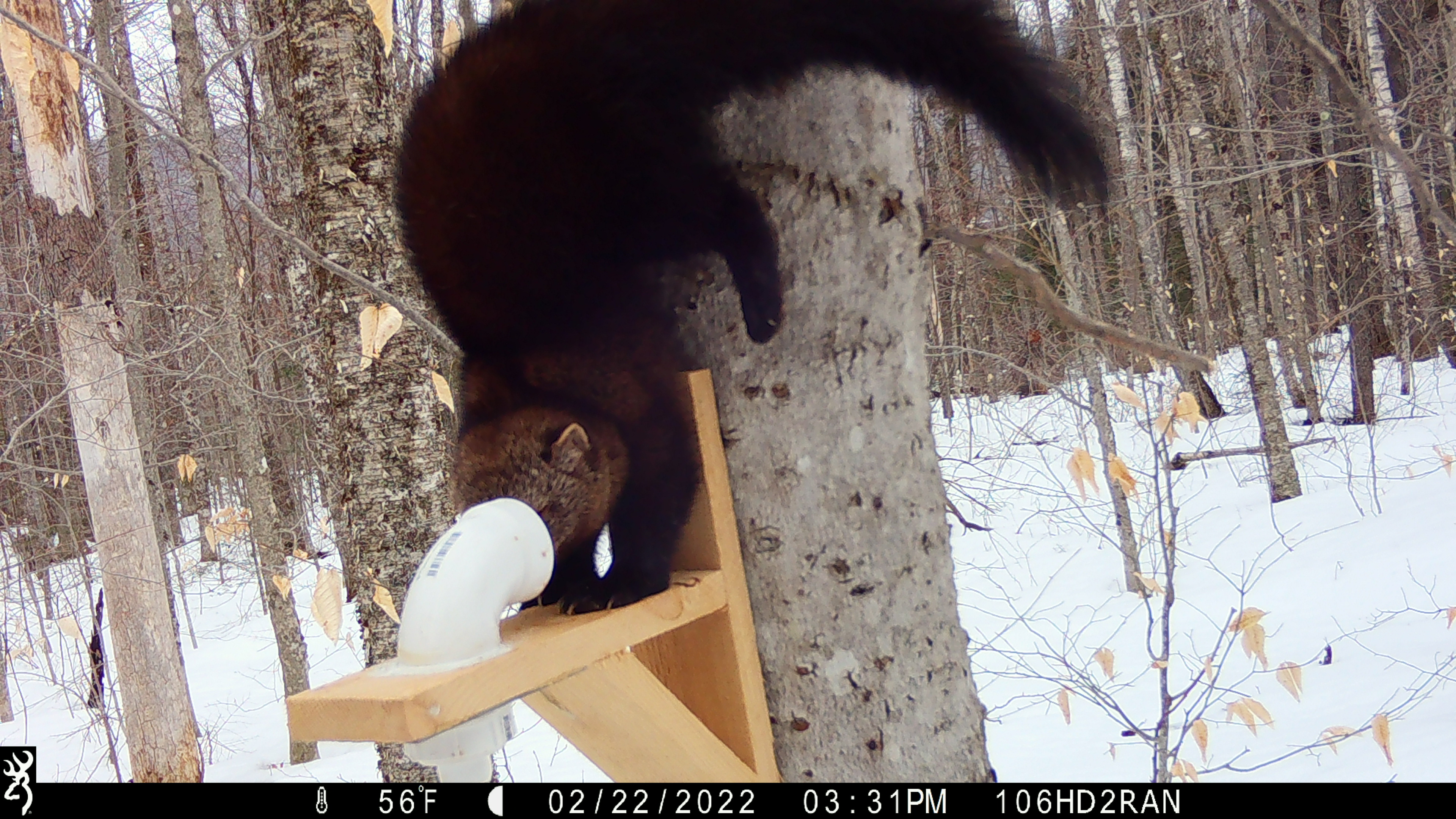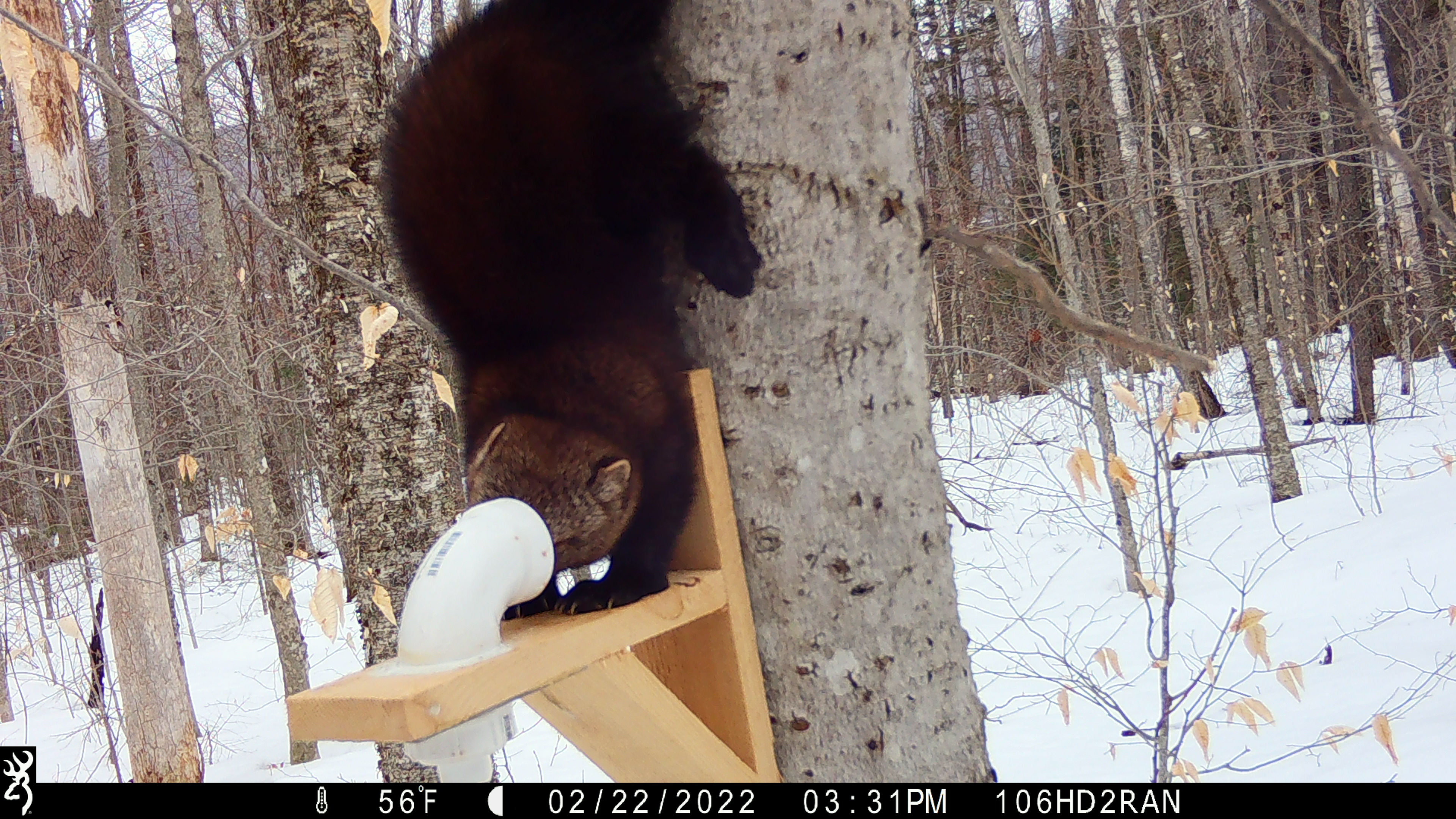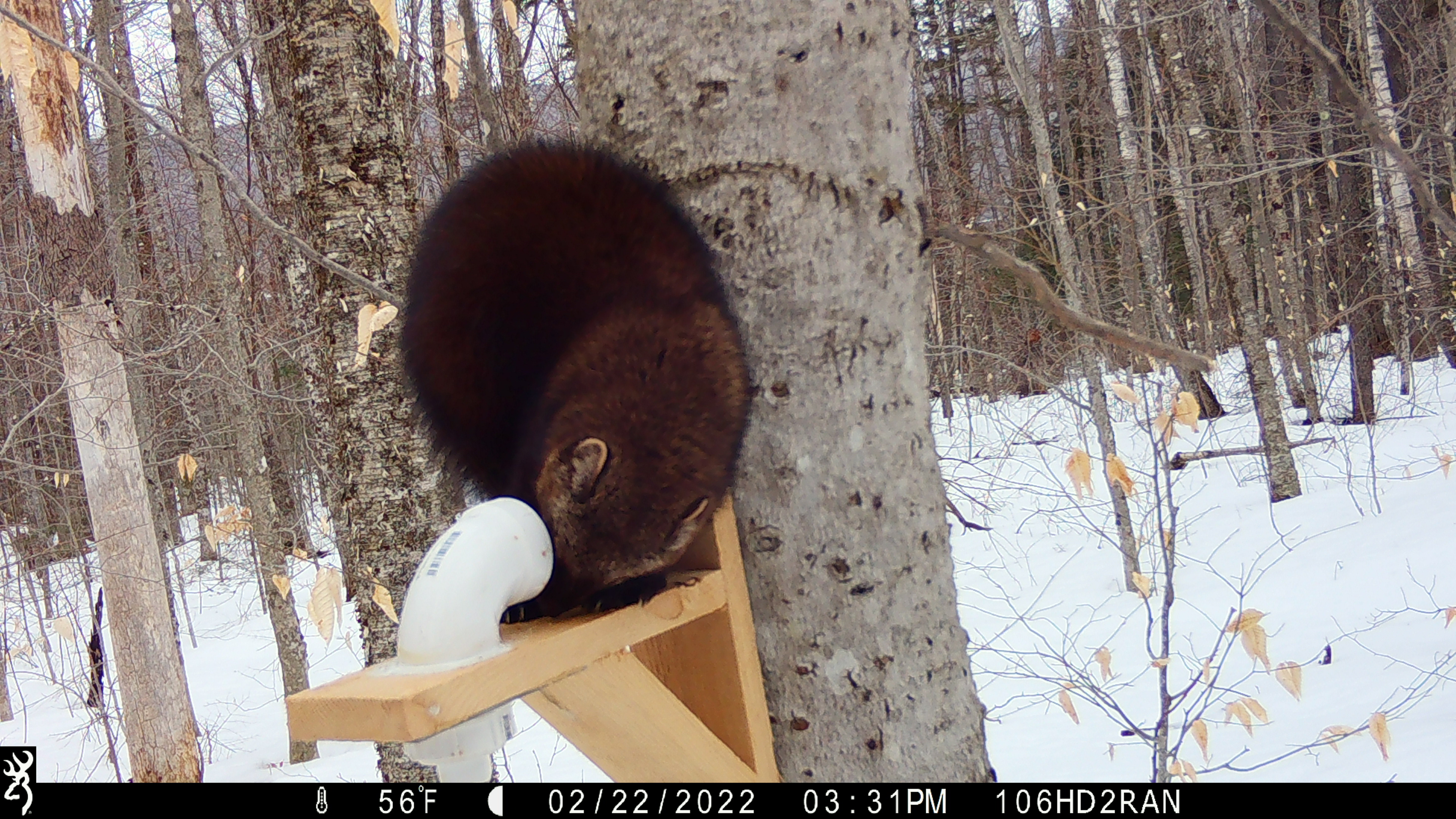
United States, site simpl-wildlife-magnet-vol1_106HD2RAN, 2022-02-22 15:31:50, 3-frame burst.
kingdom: Animalia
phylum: Chordata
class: Mammalia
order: Carnivora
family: Mustelidae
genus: Pekania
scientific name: Pekania pennanti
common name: fisher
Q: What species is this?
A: Fisher (Pekania pennanti).